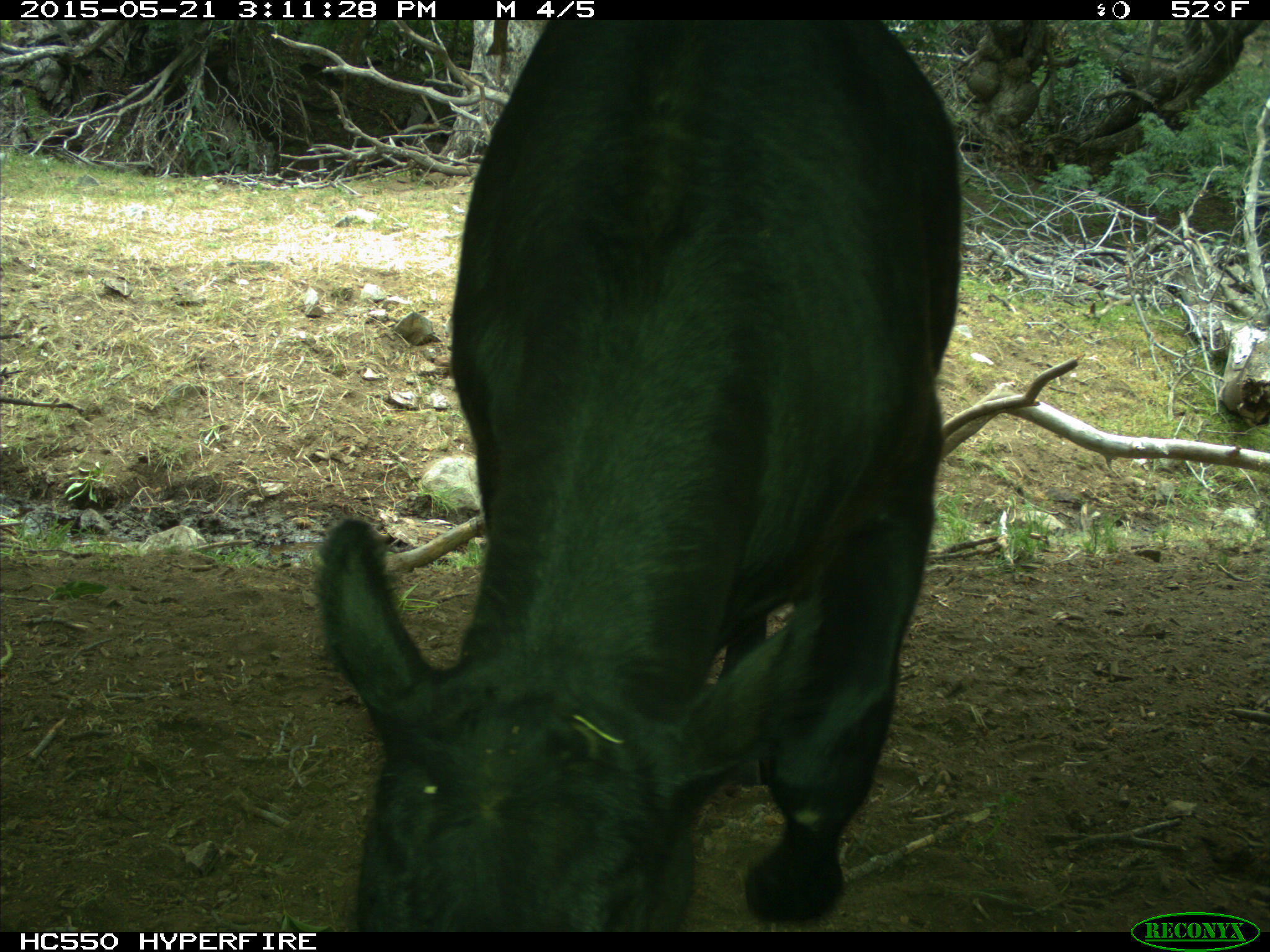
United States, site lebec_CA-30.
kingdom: Animalia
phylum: Chordata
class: Mammalia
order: Artiodactyla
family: Bovidae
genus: Bos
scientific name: Bos taurus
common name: domestic cow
Bos taurus (domestic cow).